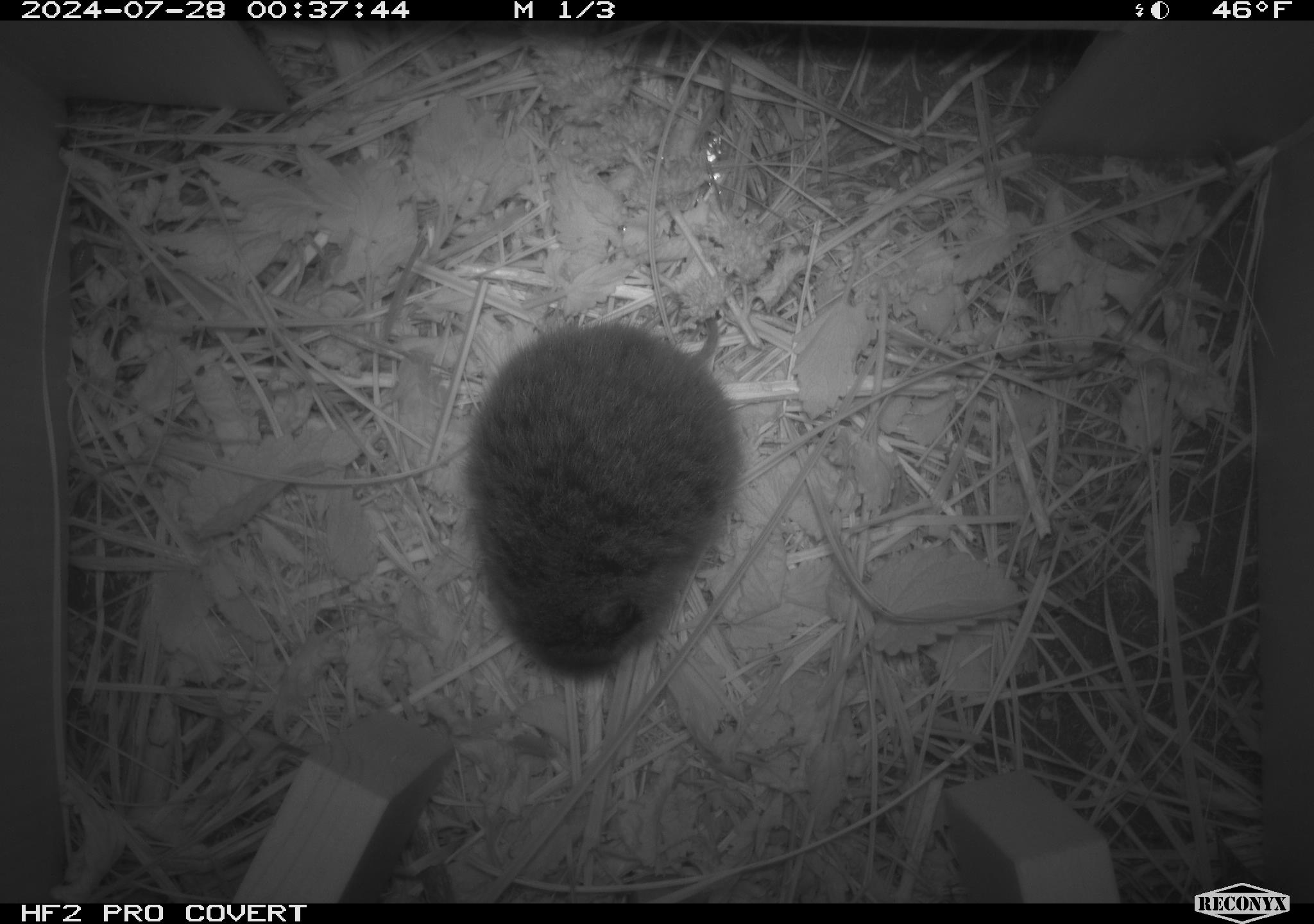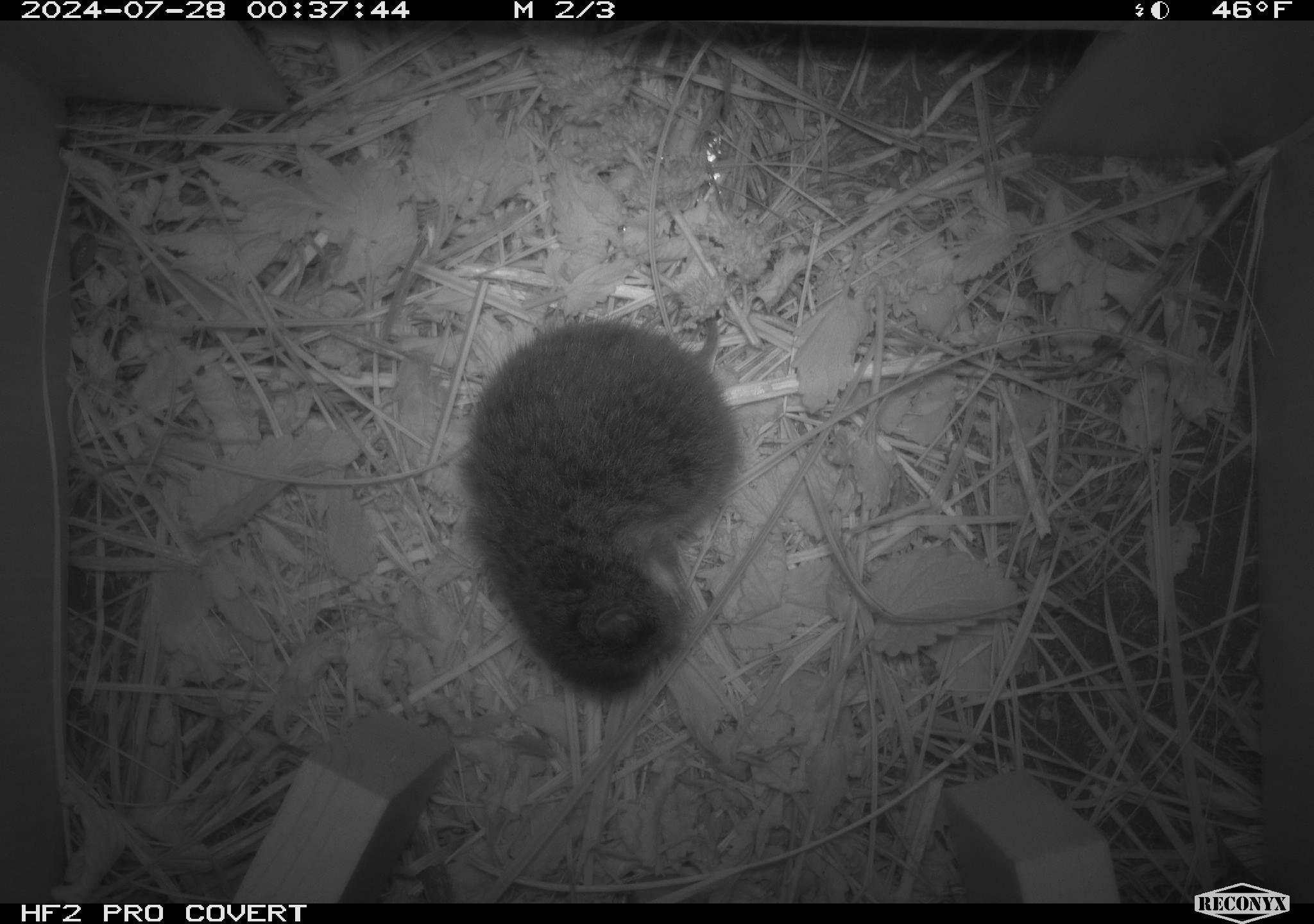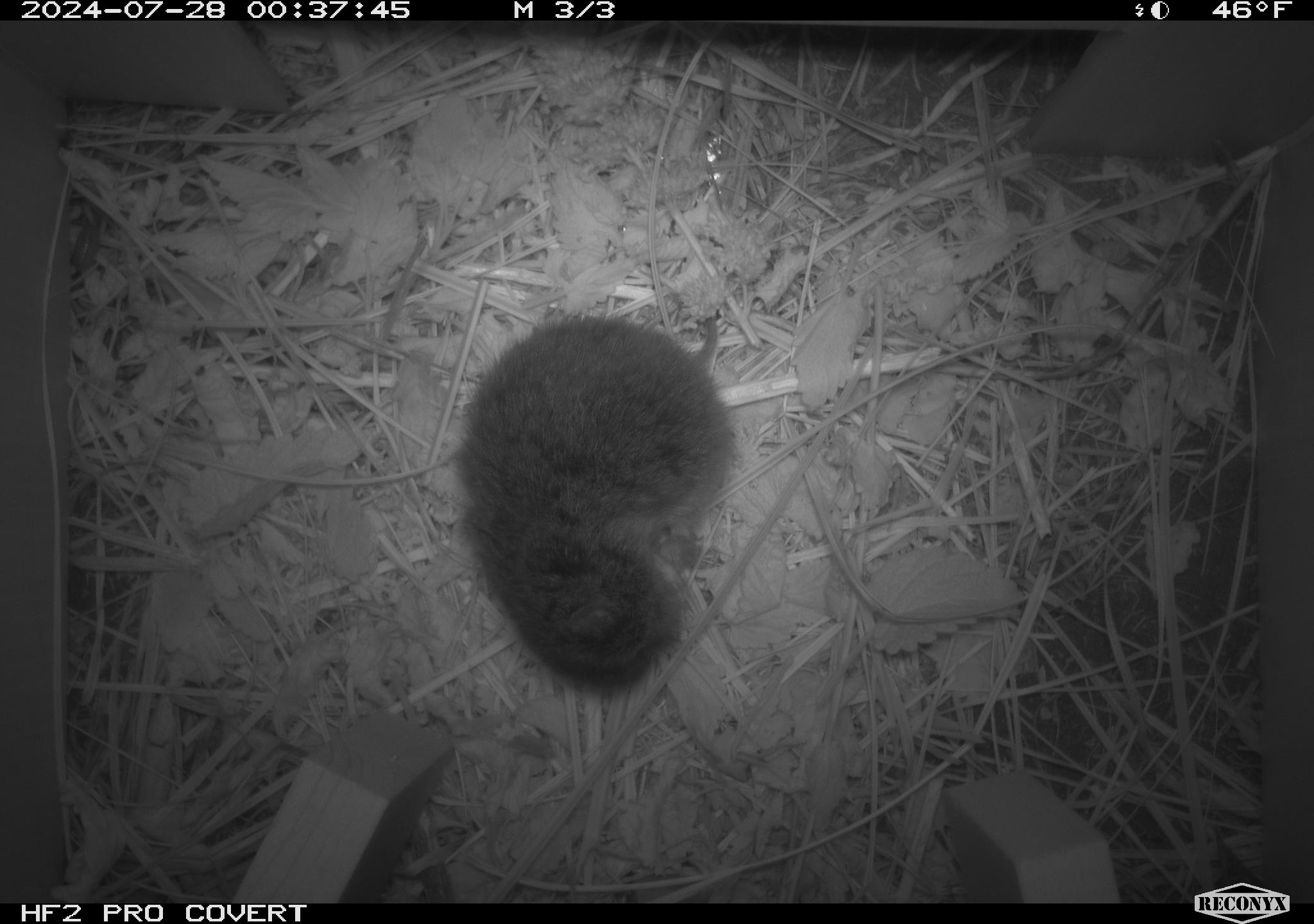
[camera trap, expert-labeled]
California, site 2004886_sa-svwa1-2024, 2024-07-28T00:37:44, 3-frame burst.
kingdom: Animalia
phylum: Chordata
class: Mammalia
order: Rodentia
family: Cricetidae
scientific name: Arvicolinae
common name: voles, lemmings, and muskrats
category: arvicolinae subfamily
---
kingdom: Animalia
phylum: Arthropoda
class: Insecta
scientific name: Insecta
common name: insect